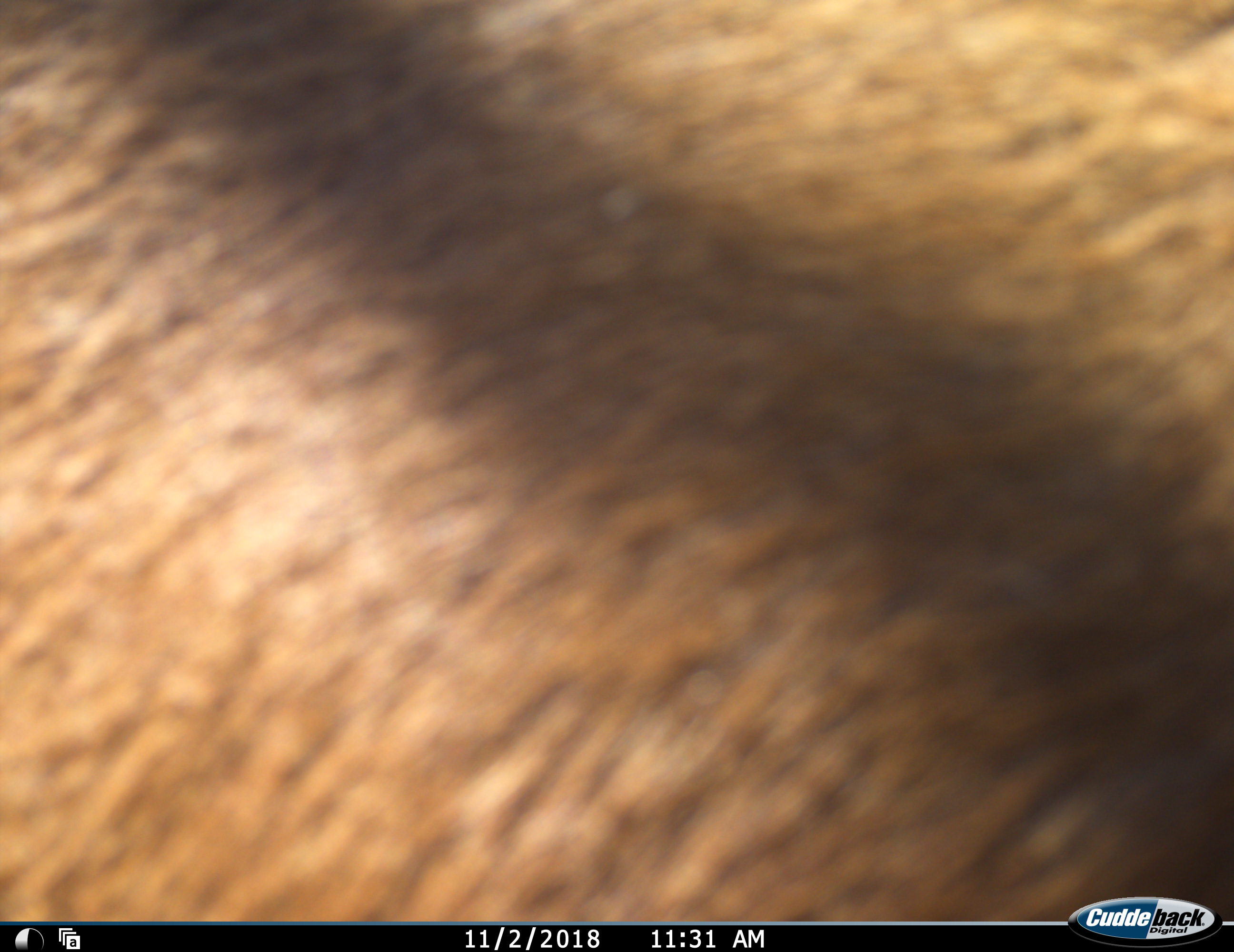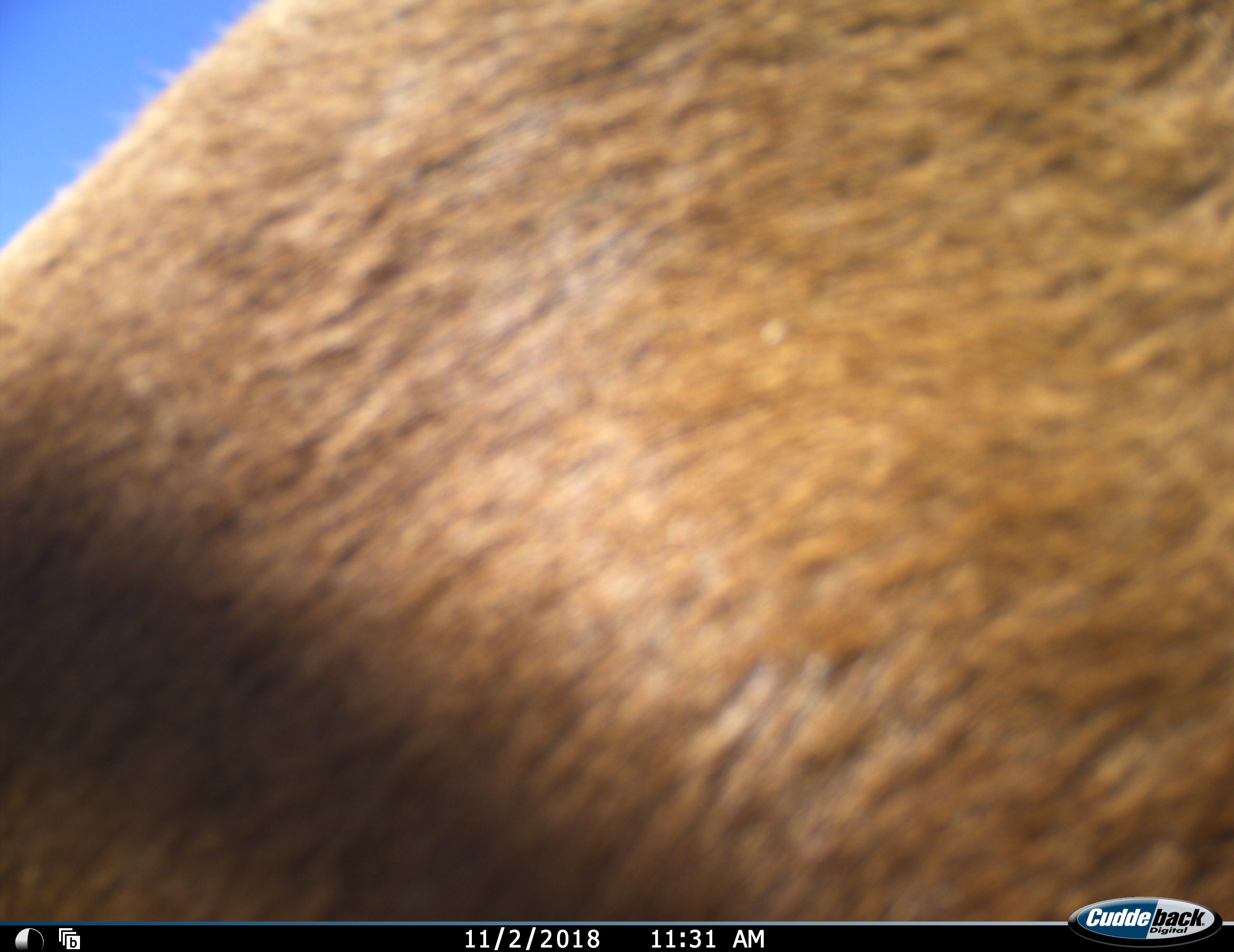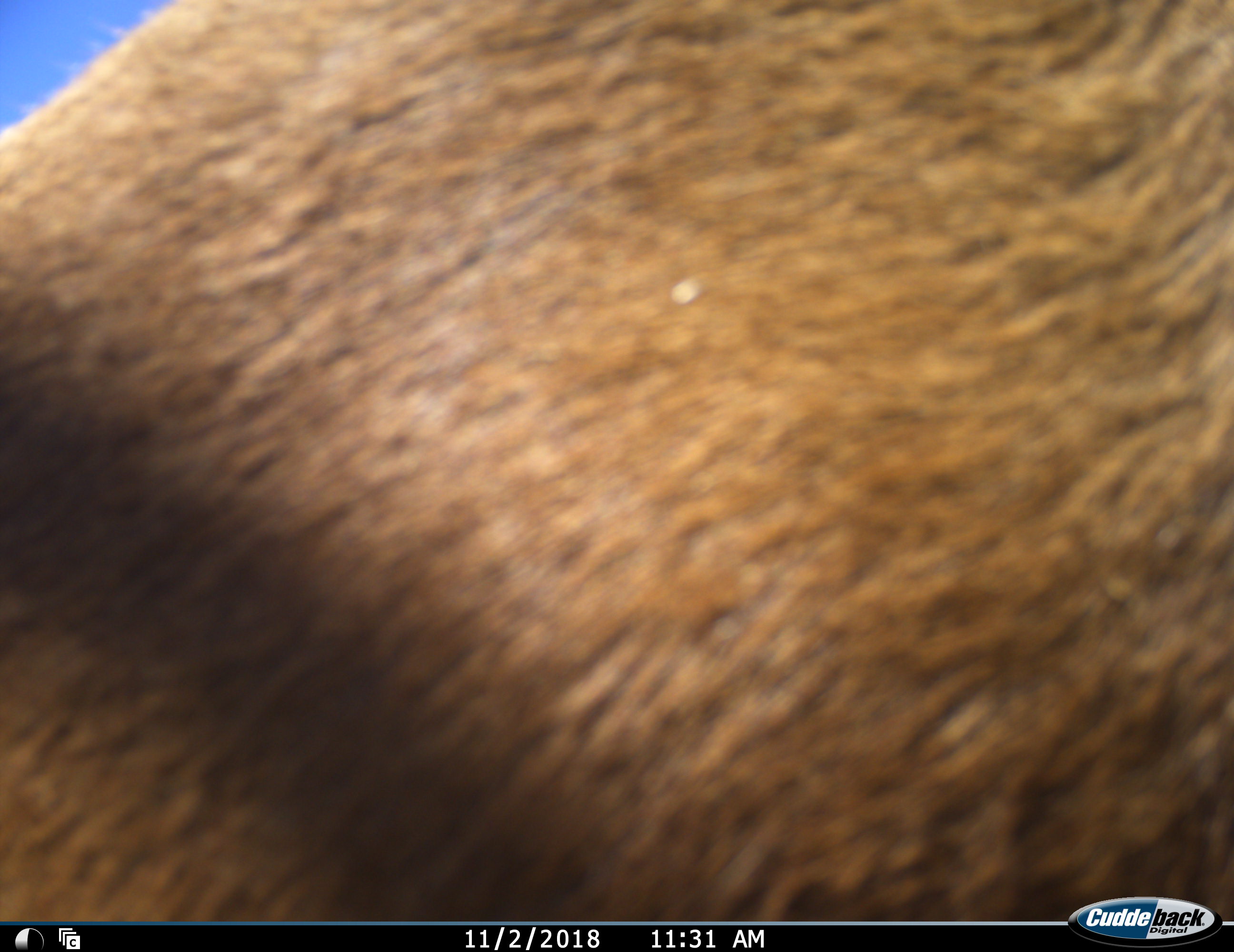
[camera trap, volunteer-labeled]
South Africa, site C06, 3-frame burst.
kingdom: Animalia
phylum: Chordata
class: Mammalia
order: Artiodactyla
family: Bovidae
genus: Damaliscus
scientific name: Damaliscus pygargus phillipsi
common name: blesbok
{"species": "blesbok (Damaliscus pygargus phillipsi)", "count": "1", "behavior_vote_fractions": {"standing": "0%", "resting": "0%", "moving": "100%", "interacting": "0%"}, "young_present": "0%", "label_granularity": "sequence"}